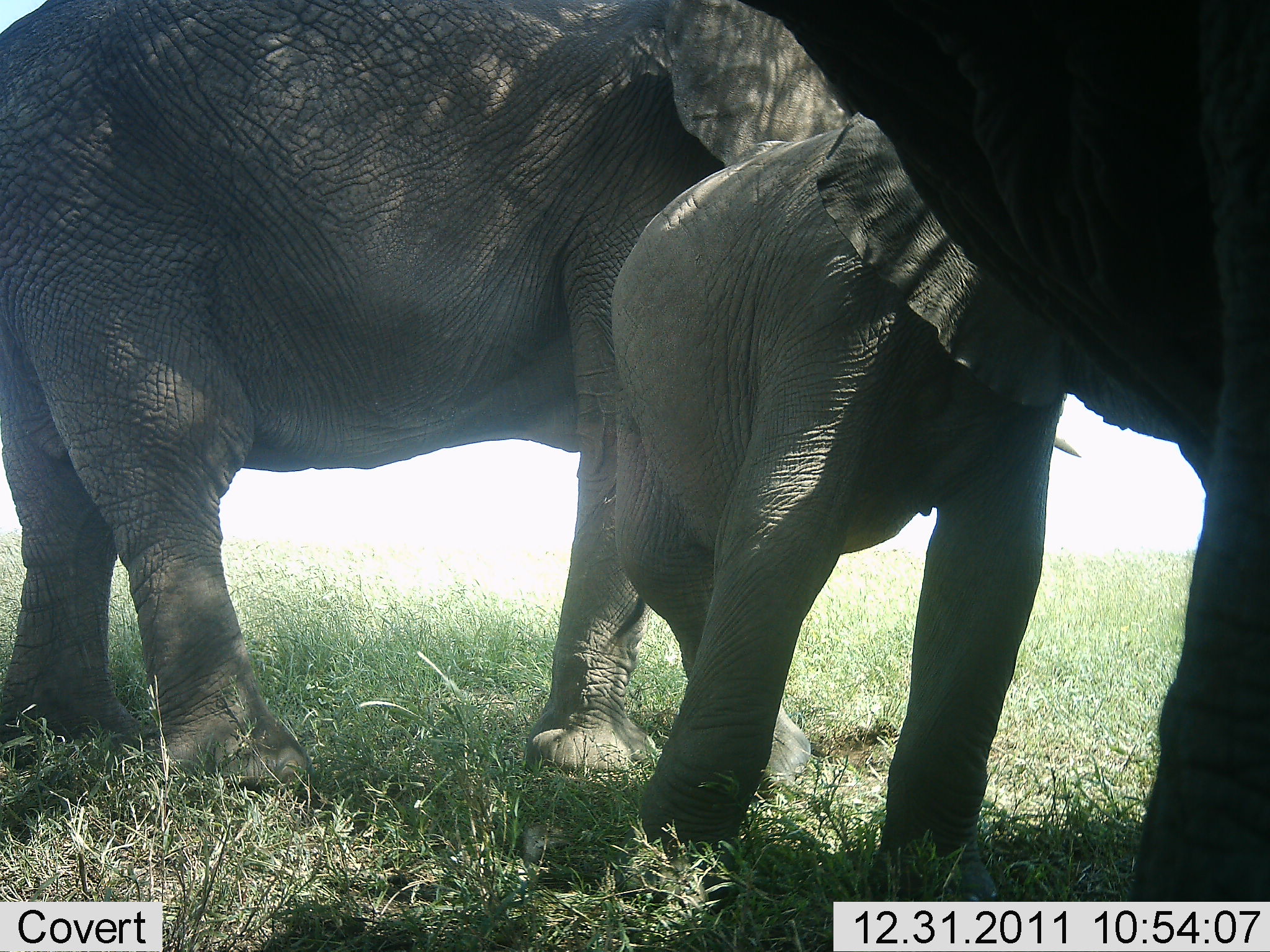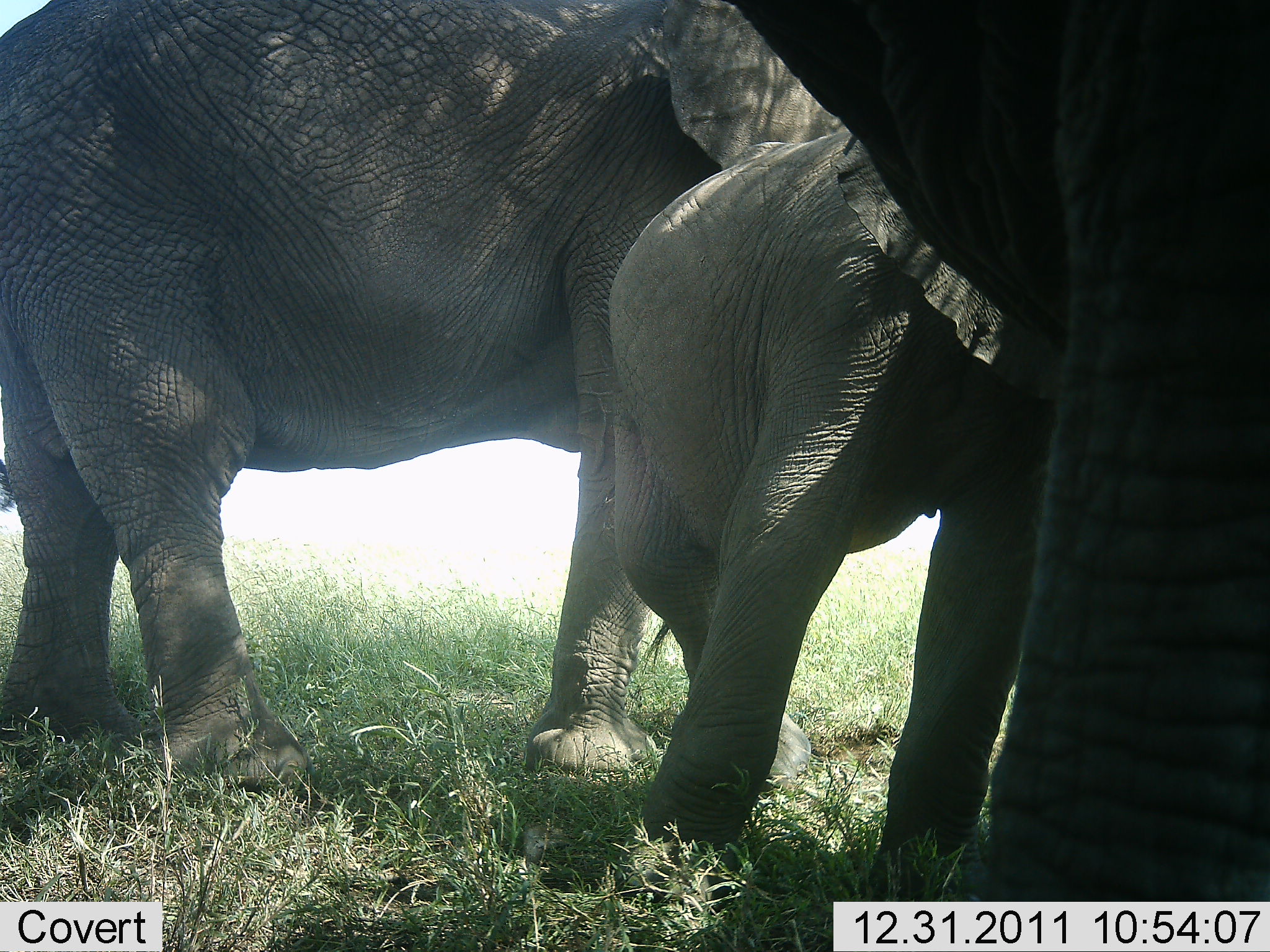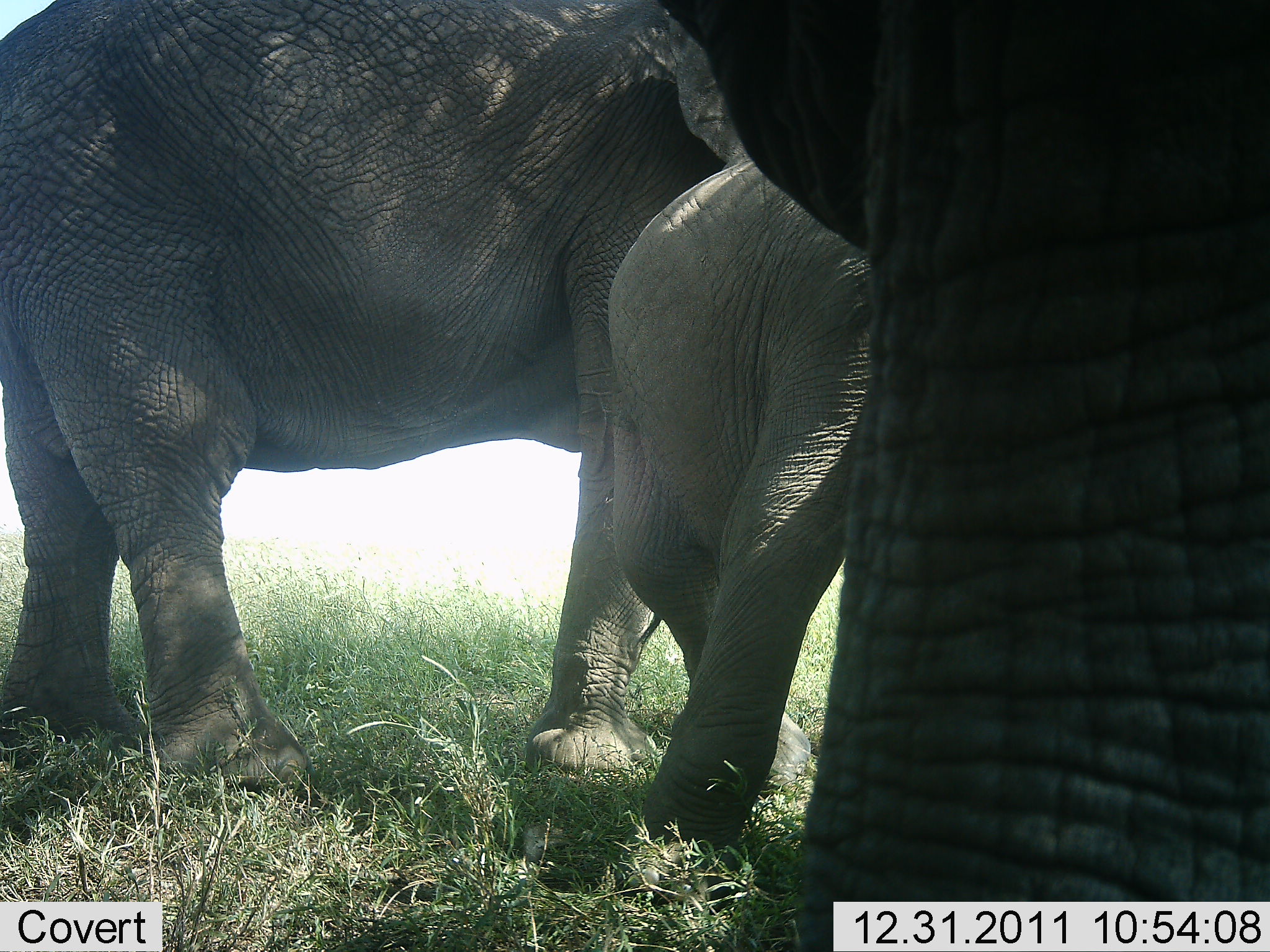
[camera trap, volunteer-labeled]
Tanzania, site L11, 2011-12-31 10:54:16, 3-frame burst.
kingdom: Animalia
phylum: Chordata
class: Mammalia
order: Proboscidea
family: Elephantidae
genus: Loxodonta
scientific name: Loxodonta africana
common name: african bush elephant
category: elephant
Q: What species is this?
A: Elephant (african bush elephant) (Loxodonta africana).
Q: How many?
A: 3.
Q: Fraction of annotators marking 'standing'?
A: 100%.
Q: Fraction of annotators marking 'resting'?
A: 0%.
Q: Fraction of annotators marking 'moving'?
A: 7%.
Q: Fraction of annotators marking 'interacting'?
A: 13%.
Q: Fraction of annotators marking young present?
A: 73%.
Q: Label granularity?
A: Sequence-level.